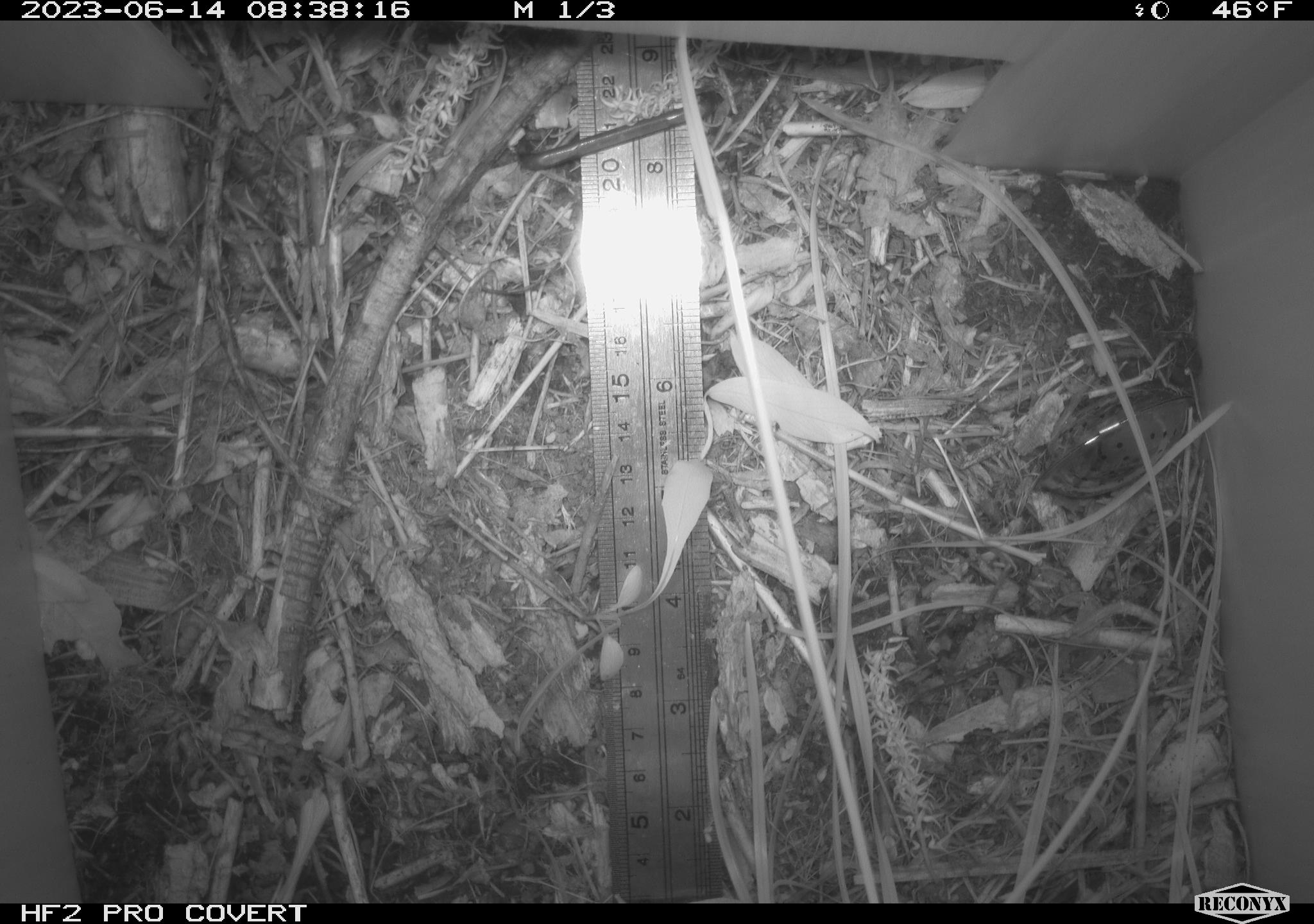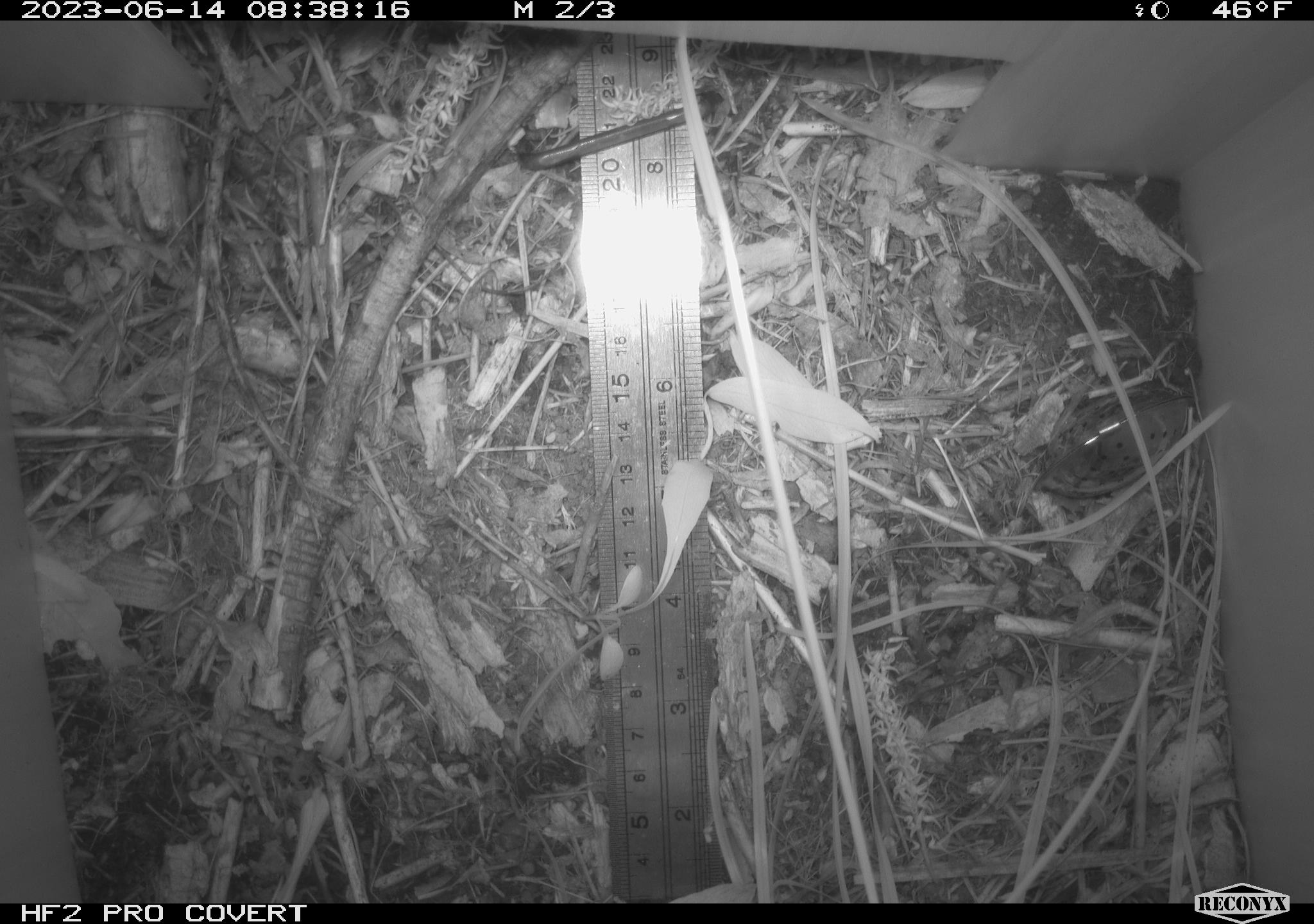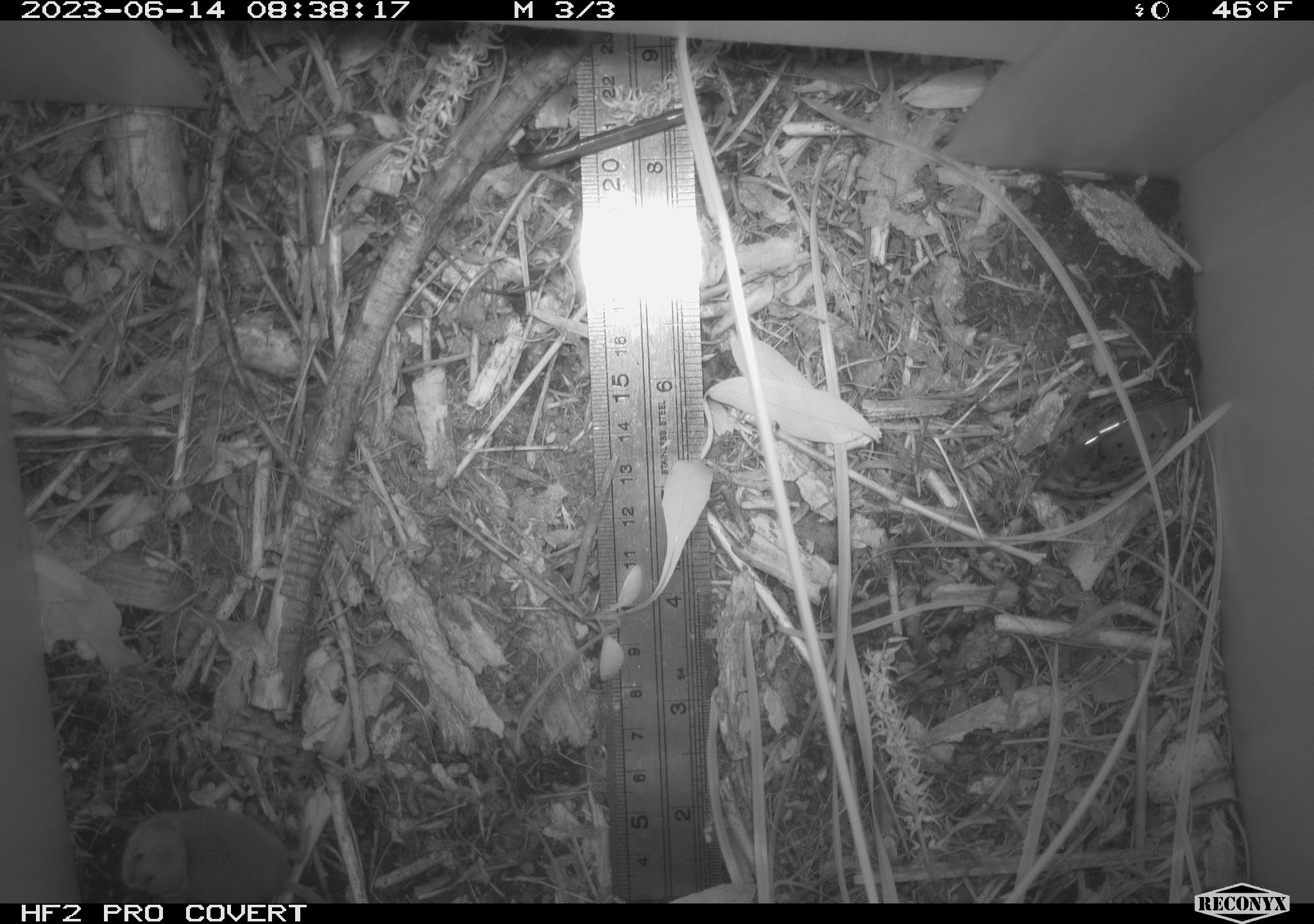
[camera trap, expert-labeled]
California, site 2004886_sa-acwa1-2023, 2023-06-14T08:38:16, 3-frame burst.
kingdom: Animalia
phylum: Chordata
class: Mammalia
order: Eulipotyphla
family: Soricidae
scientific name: Soricidae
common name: shrews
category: soricidae family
Soricidae family (shrews) (Soricidae).